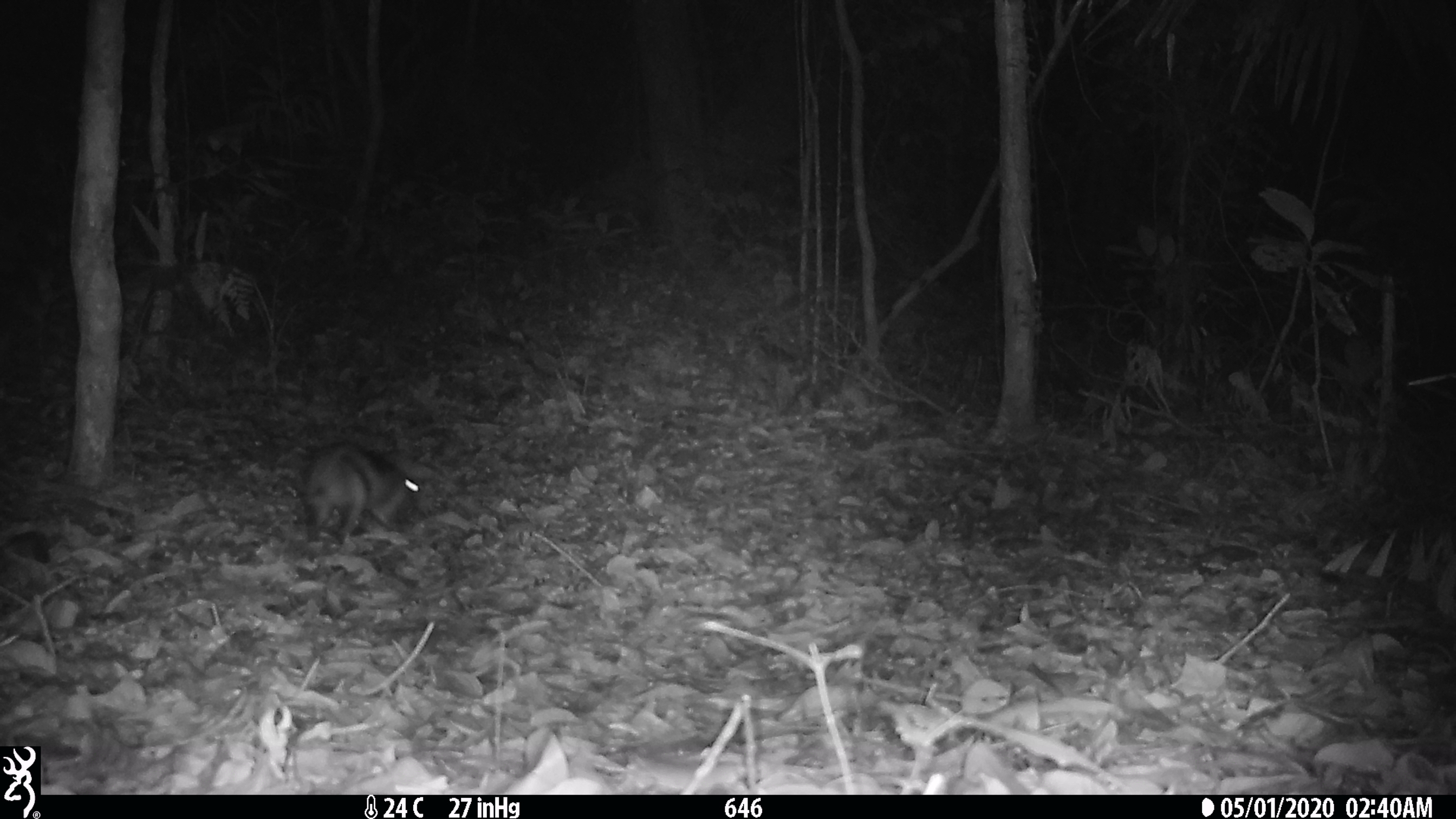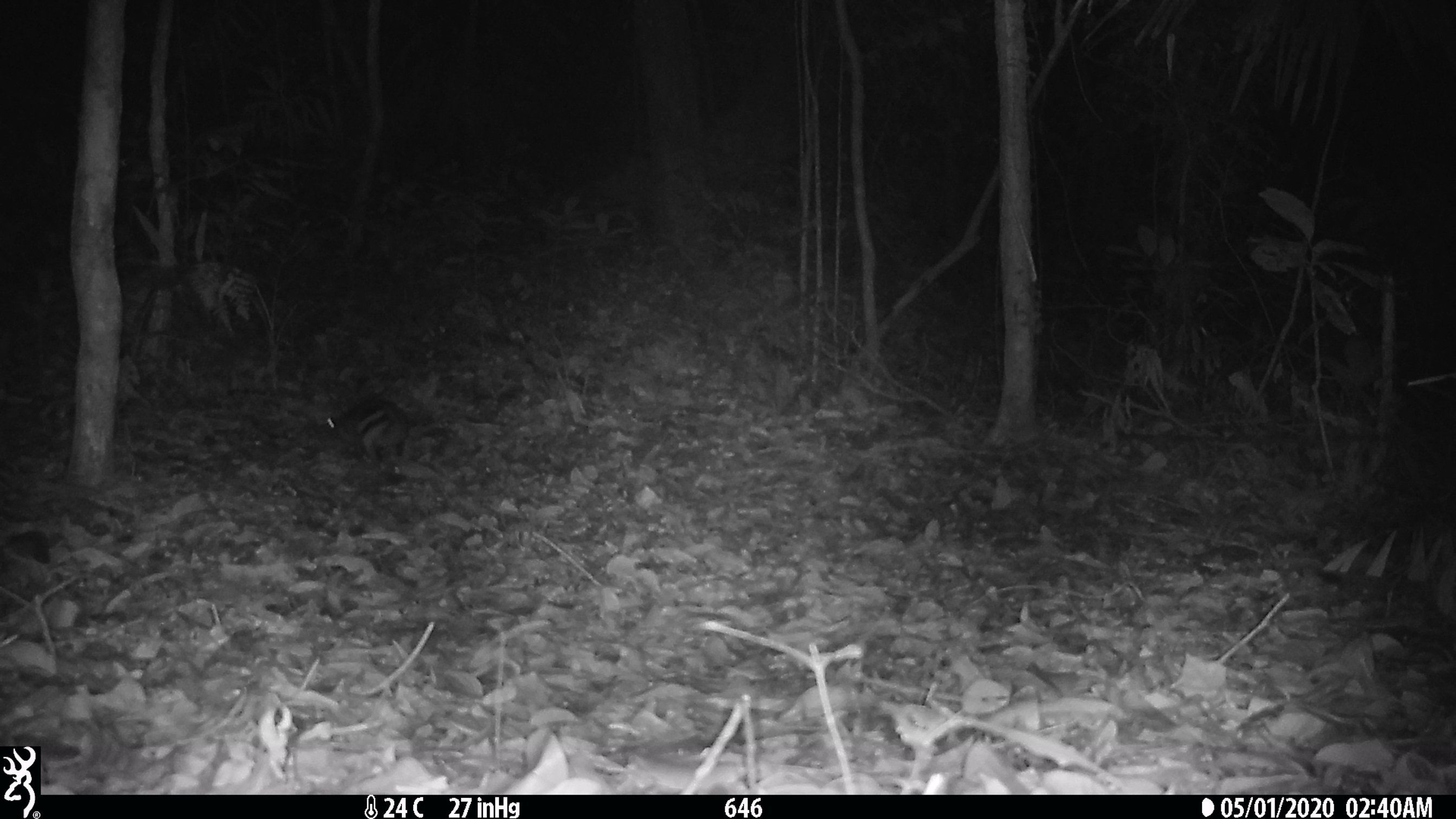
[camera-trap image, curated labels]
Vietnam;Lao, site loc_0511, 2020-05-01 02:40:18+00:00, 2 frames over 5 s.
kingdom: Animalia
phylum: Chordata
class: Mammalia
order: Lagomorpha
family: Leporidae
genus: Nesolagus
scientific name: Nesolagus timminsi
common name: annamite striped rabbit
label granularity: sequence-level